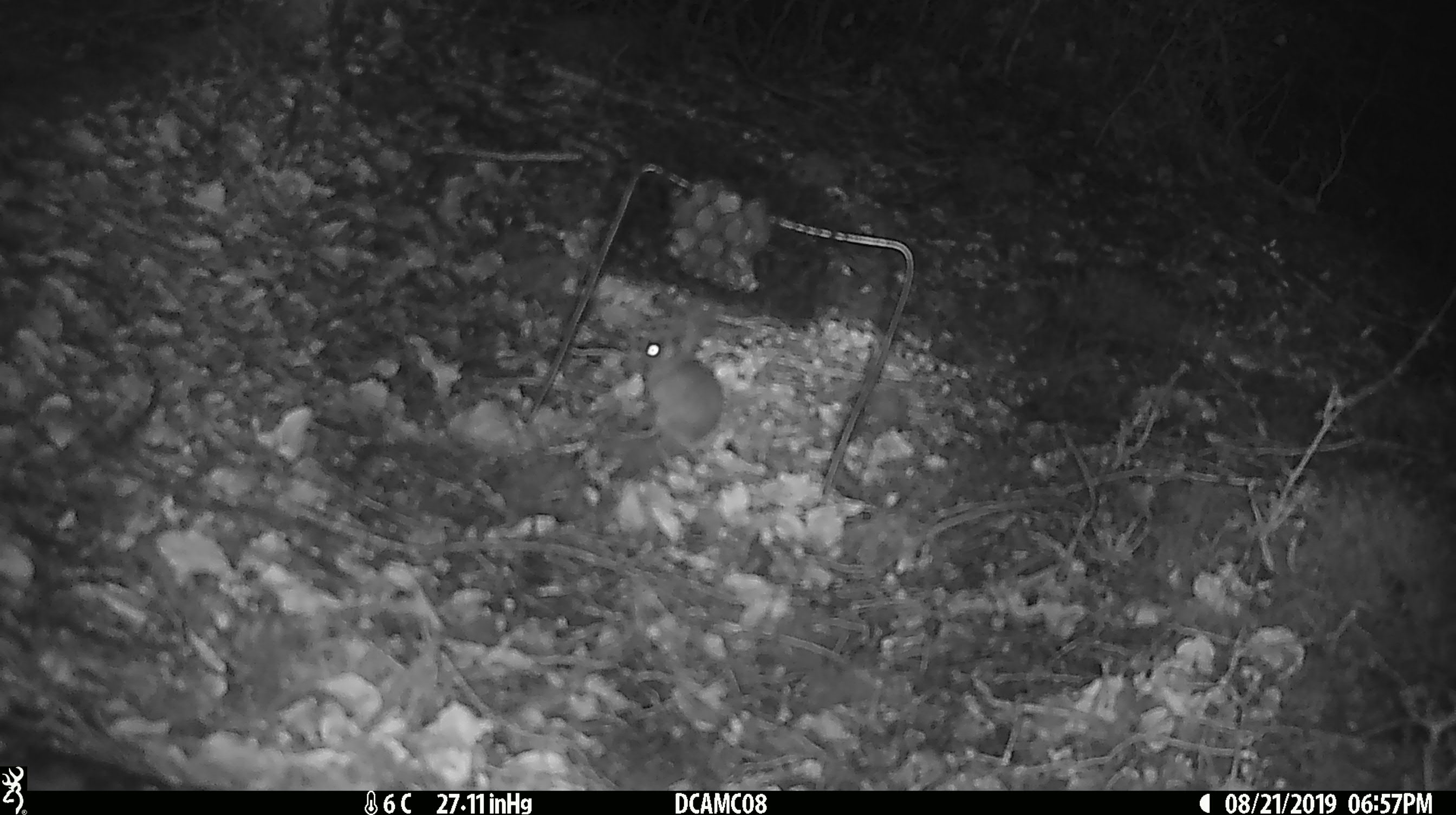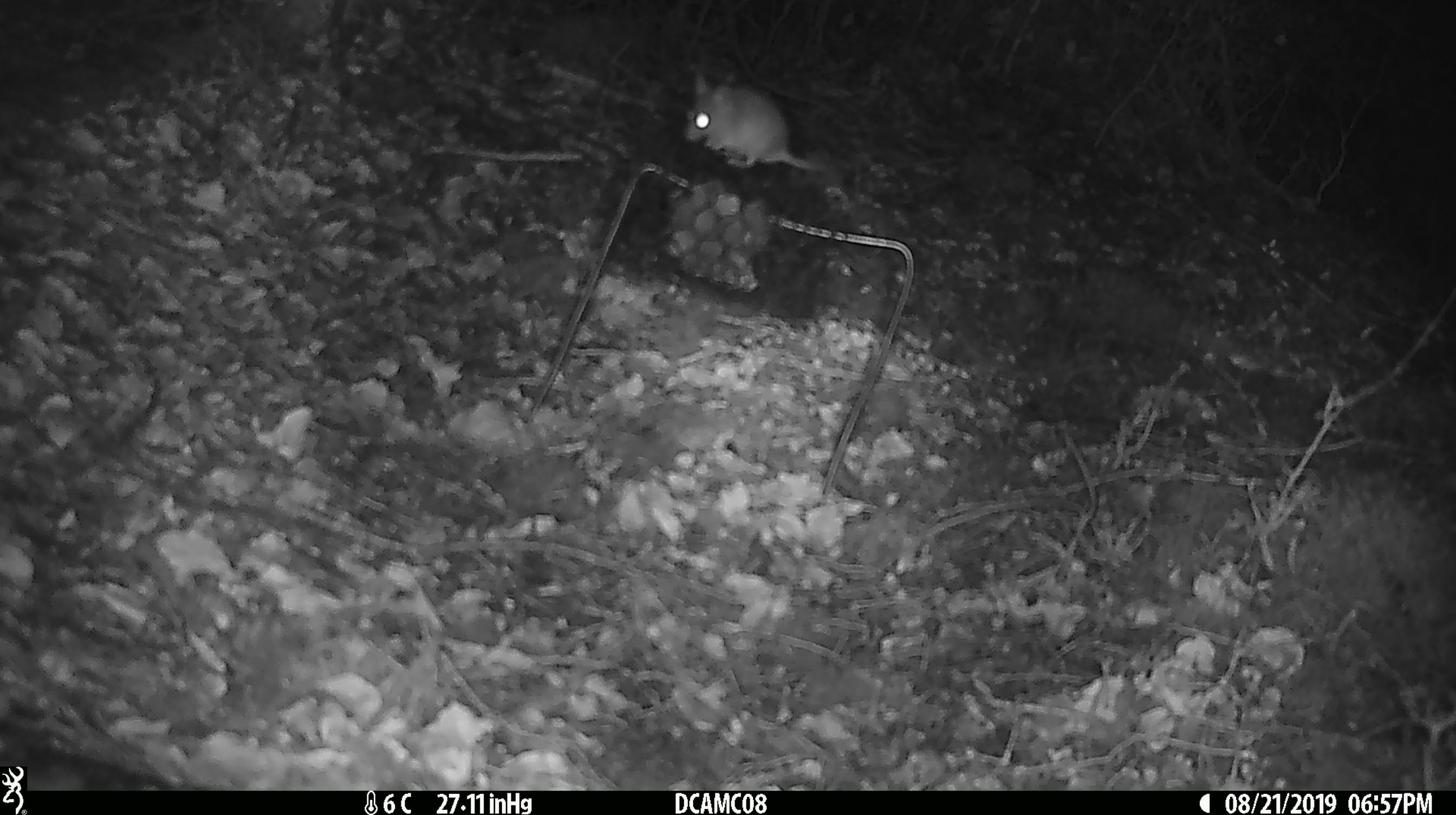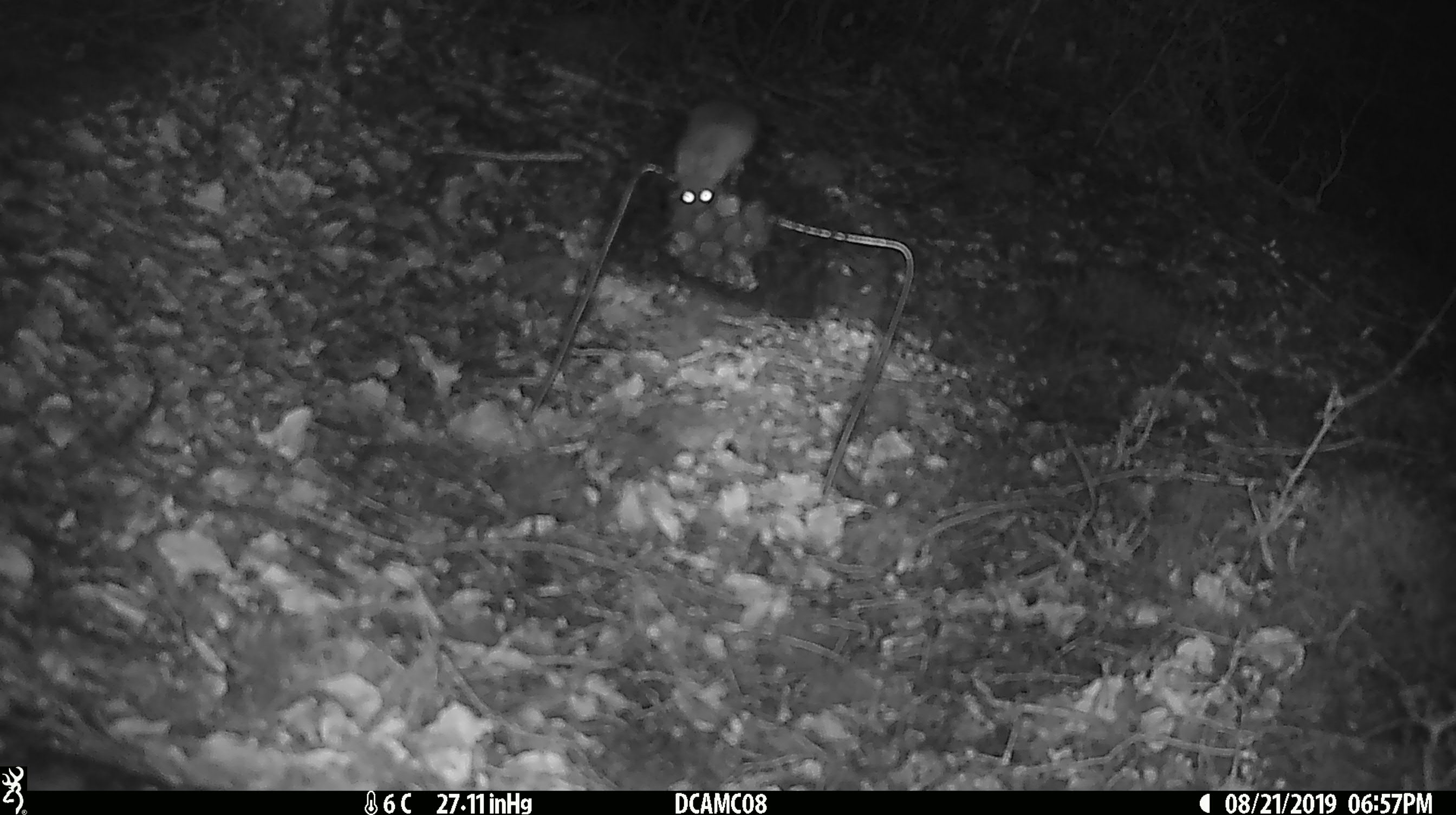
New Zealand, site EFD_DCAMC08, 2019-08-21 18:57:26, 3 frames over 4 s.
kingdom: Animalia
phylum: Chordata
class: Mammalia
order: Rodentia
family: Muridae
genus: Mus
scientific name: Mus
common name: mouse